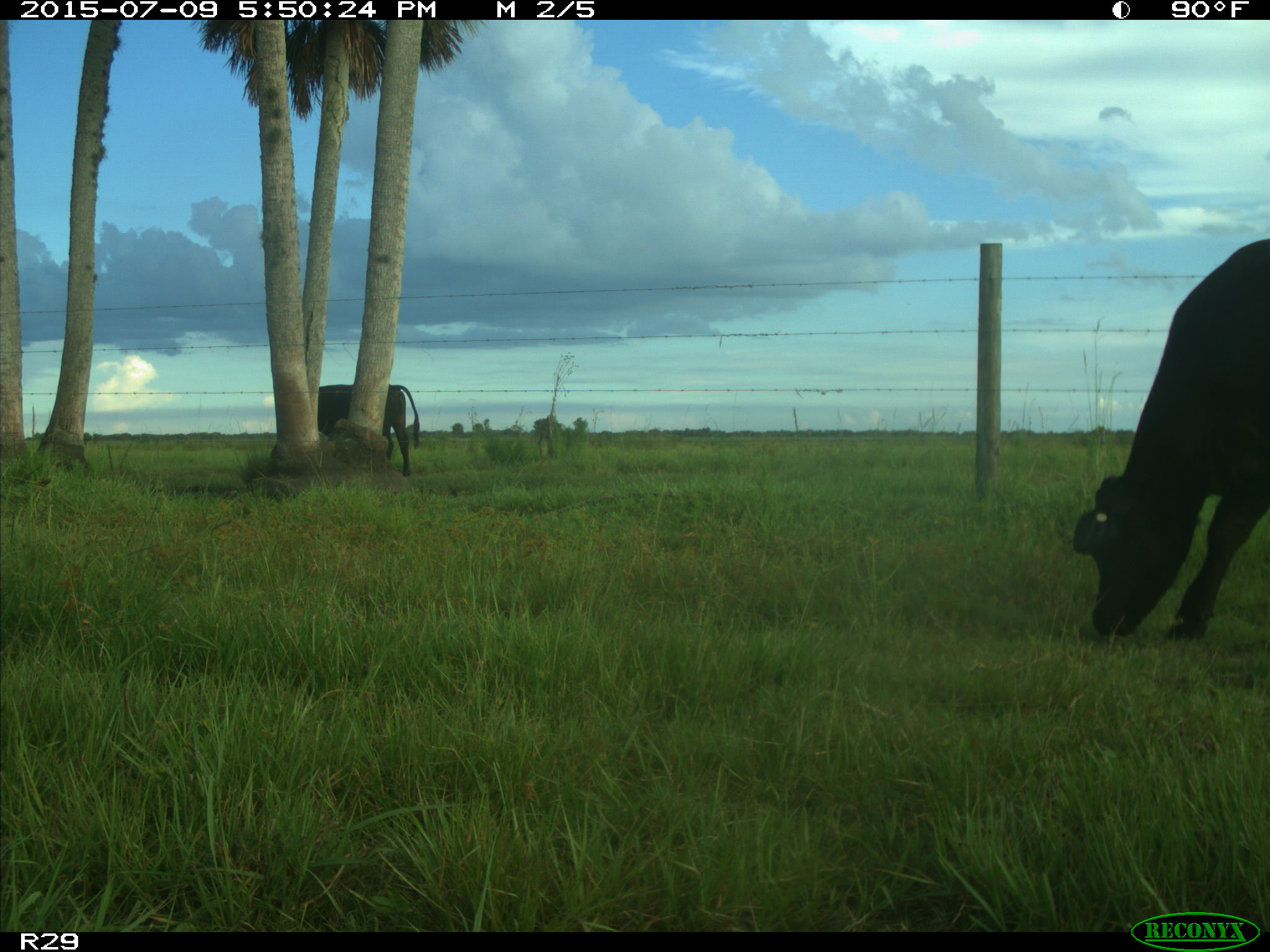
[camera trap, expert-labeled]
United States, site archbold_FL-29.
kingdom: Animalia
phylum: Chordata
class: Mammalia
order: Artiodactyla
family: Bovidae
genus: Bos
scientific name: Bos taurus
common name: domestic cow